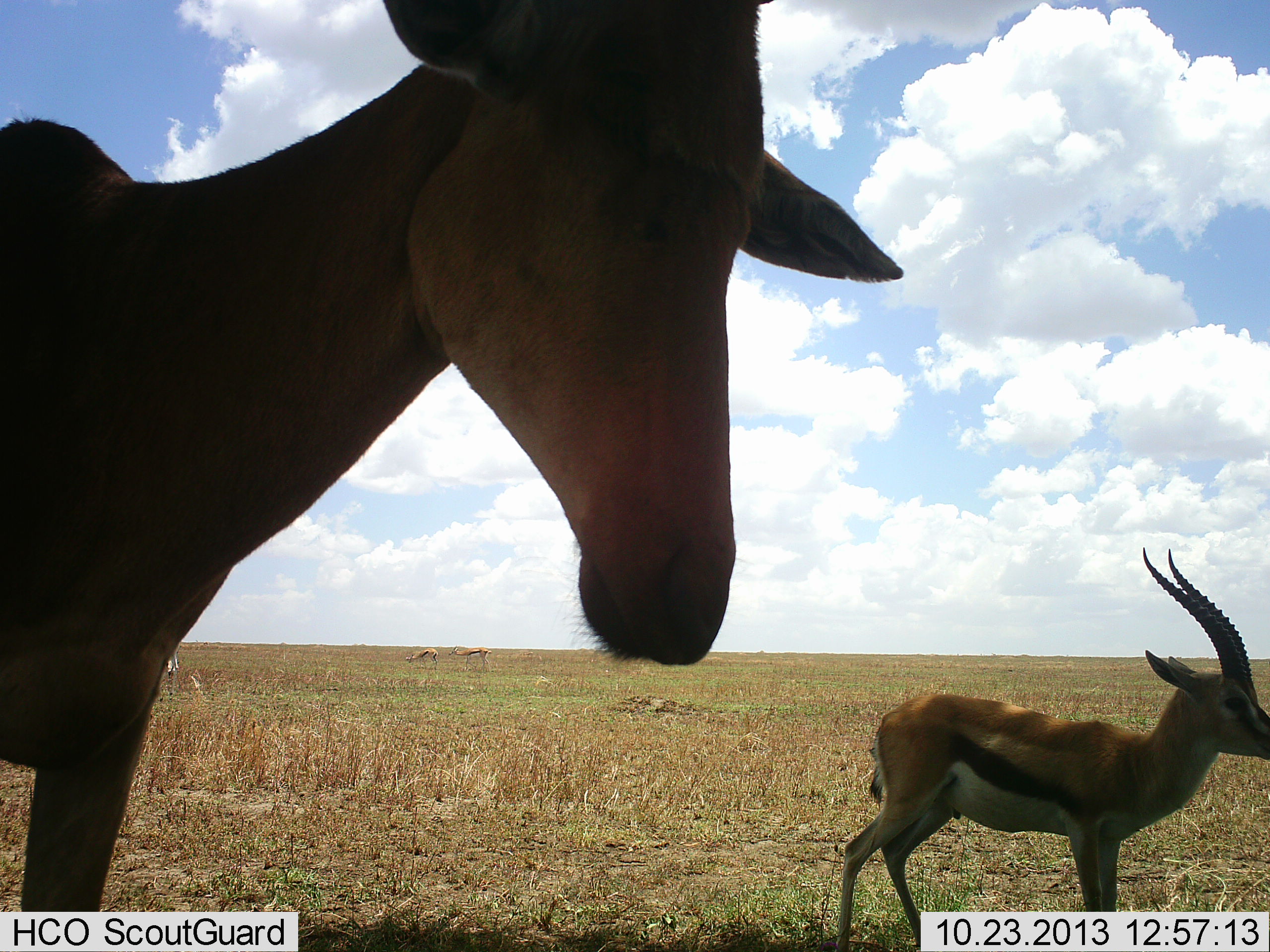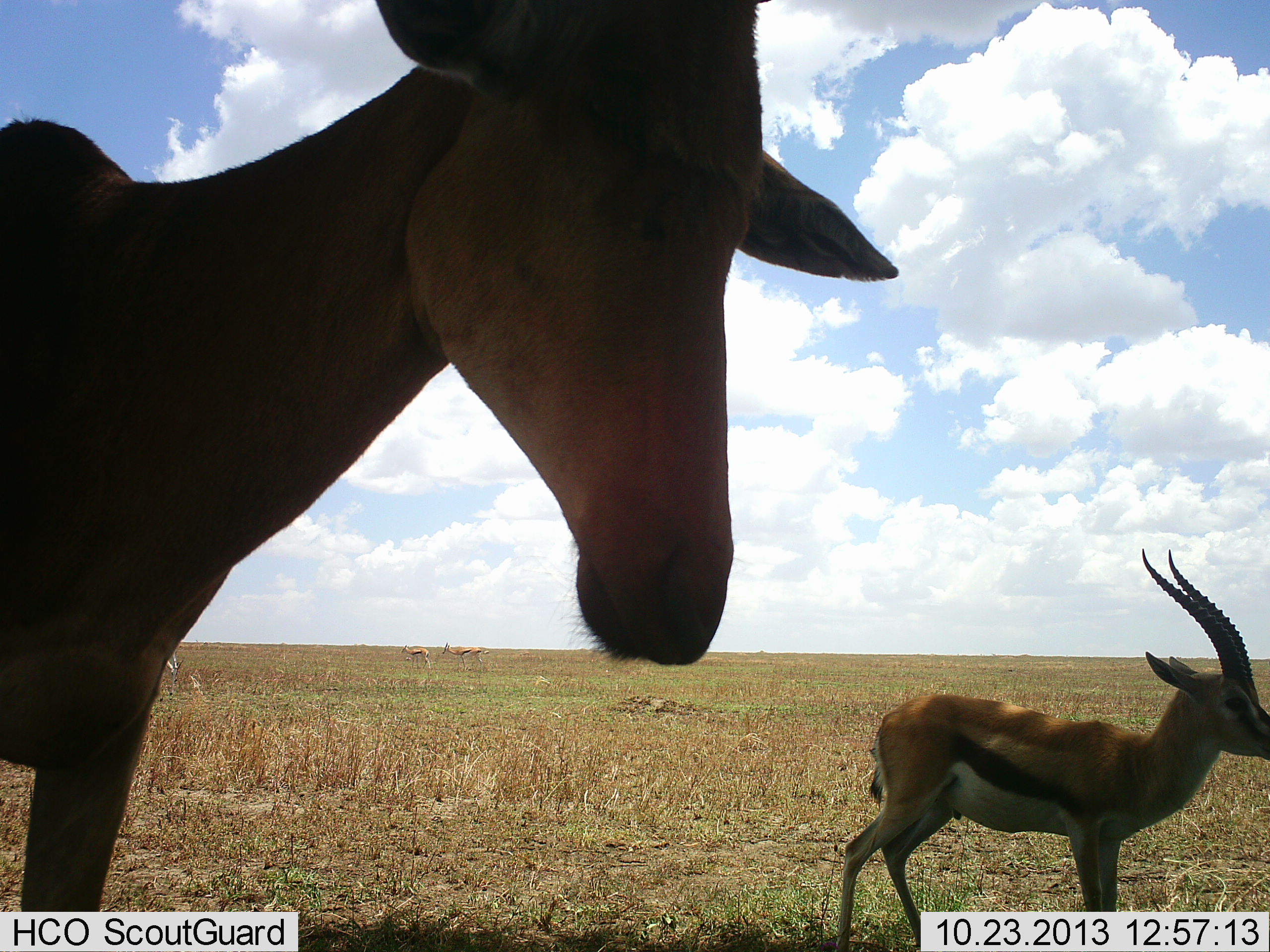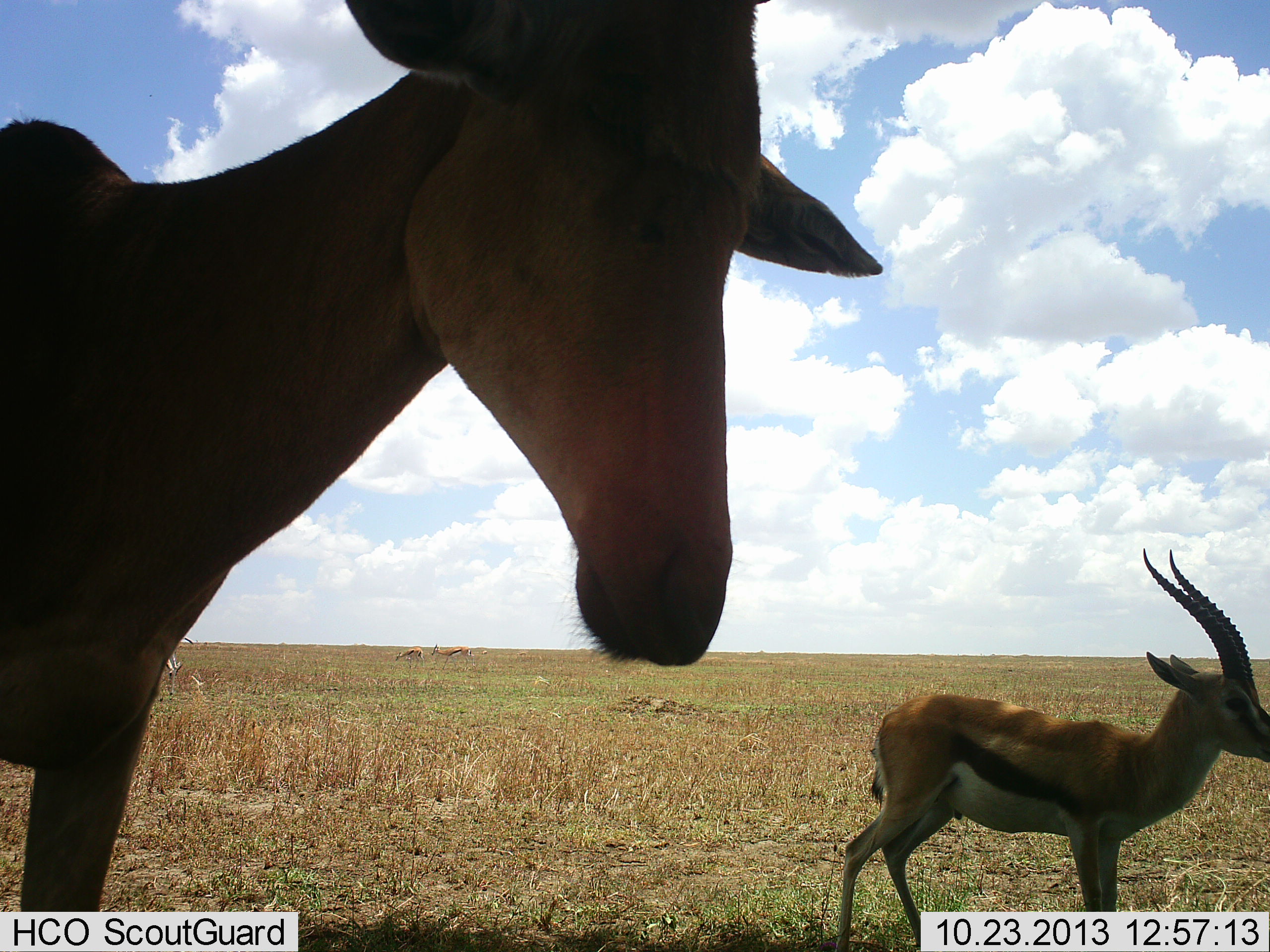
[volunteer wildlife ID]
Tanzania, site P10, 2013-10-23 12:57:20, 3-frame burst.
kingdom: Animalia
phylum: Chordata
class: Mammalia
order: Artiodactyla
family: Bovidae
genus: Eudorcas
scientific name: Eudorcas thomsonii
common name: thomson's gazelle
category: gazellethomsons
Gazellethomsons (thomson's gazelle) (Eudorcas thomsonii), count 3. Behavior (volunteer vote fractions): standing 100%, resting 8%, moving 38%, interacting 0%. Young present (vote fraction): 8%. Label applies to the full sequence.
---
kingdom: Animalia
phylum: Chordata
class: Mammalia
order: Artiodactyla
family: Bovidae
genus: Alcelaphus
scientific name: Alcelaphus buselaphus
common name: hartebeest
Hartebeest (Alcelaphus buselaphus), count 1. Behavior (volunteer vote fractions): standing 100%, resting 10%, moving 0%, interacting 0%. Young present (vote fraction): 0%. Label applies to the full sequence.